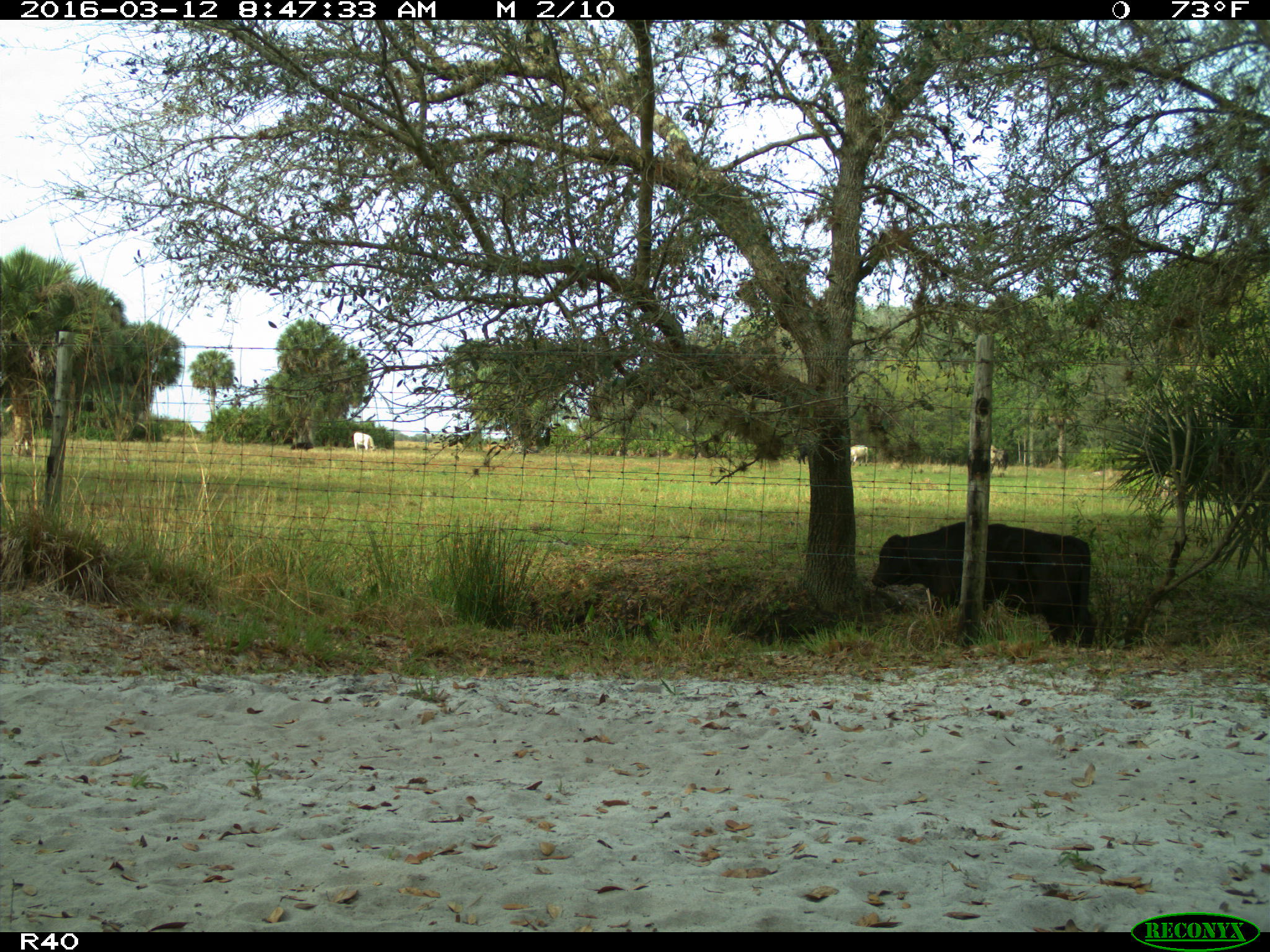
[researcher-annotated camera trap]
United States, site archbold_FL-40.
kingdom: Animalia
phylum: Chordata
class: Mammalia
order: Artiodactyla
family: Bovidae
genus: Bos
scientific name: Bos taurus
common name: domestic cow